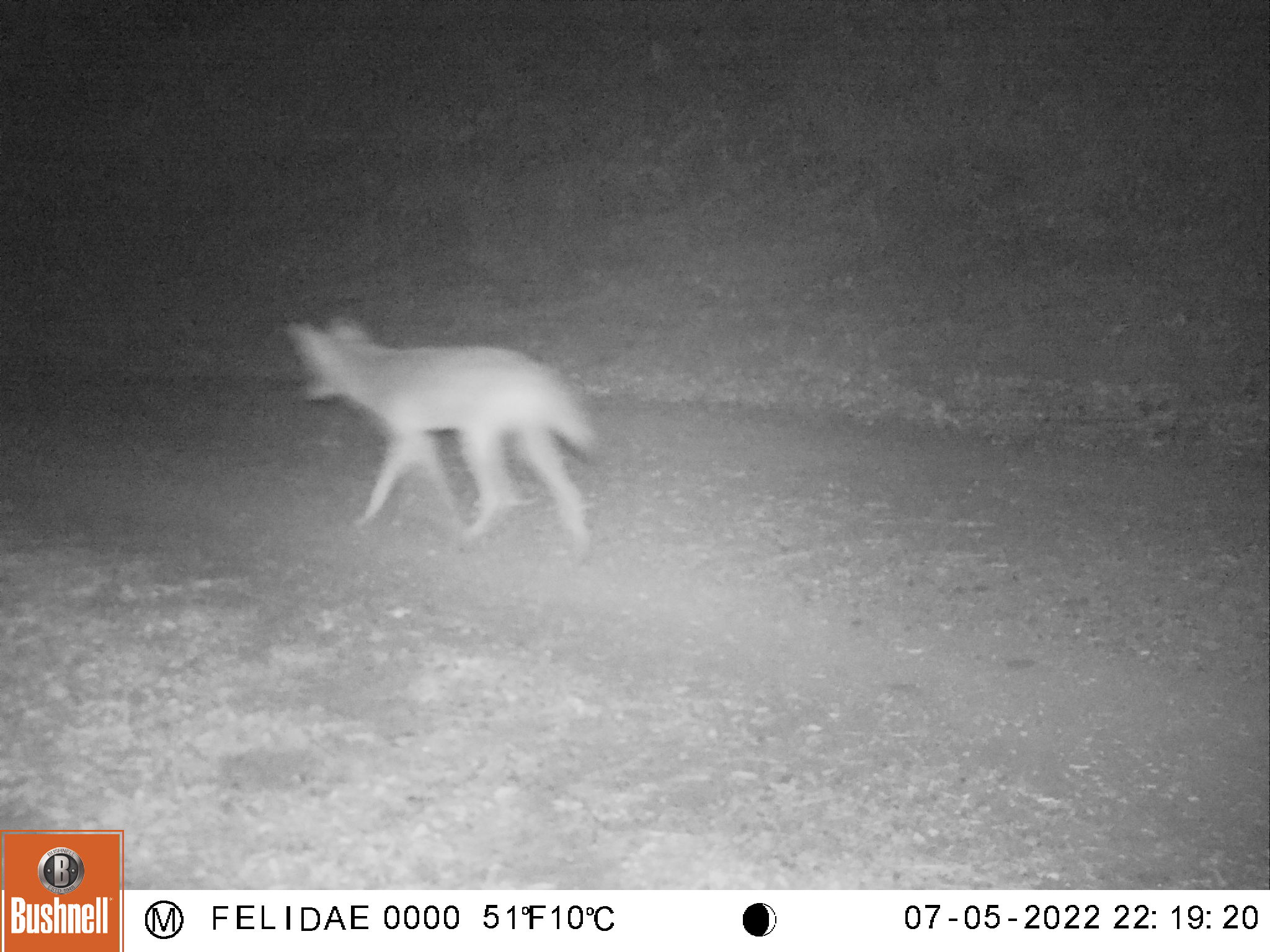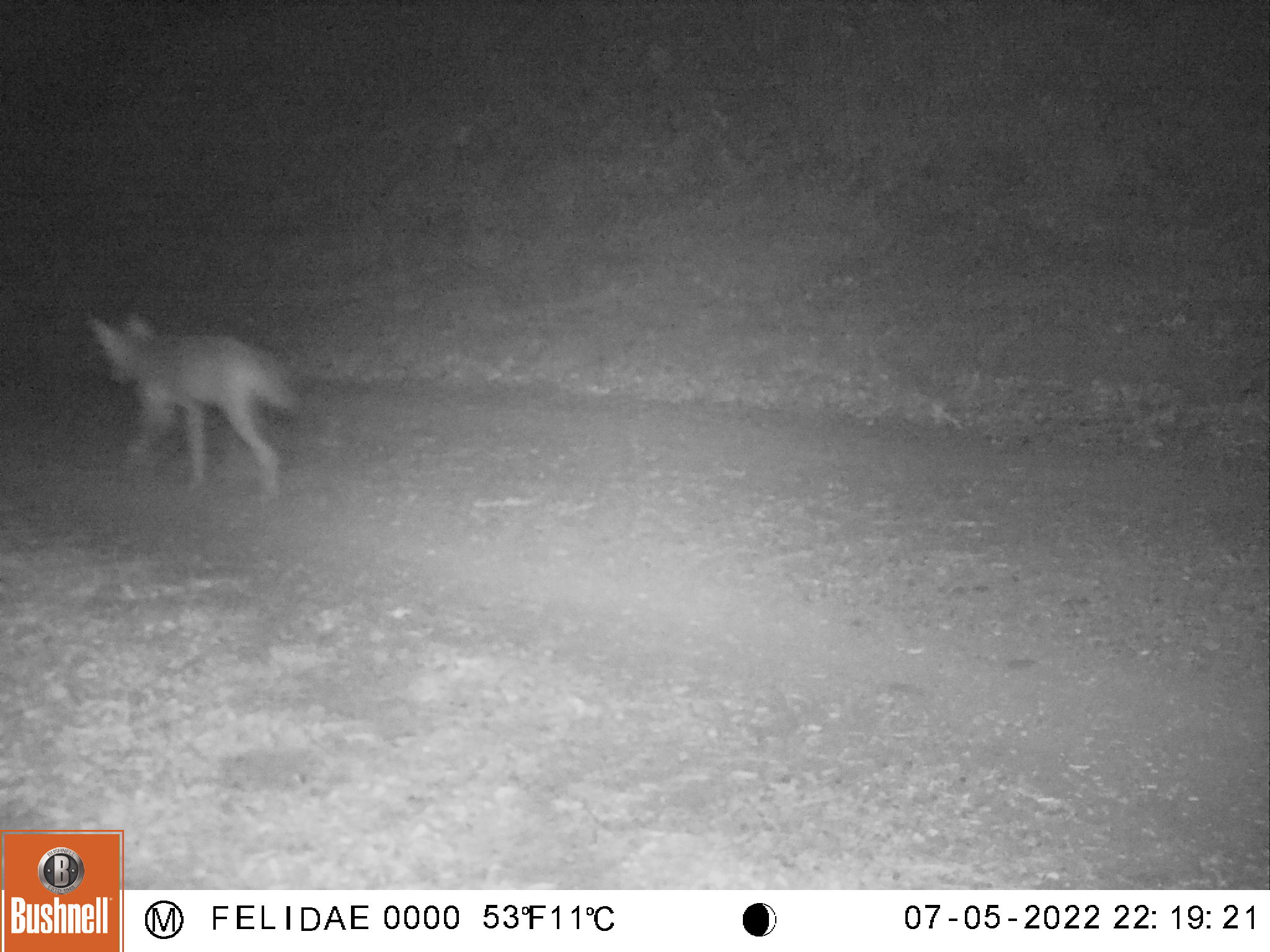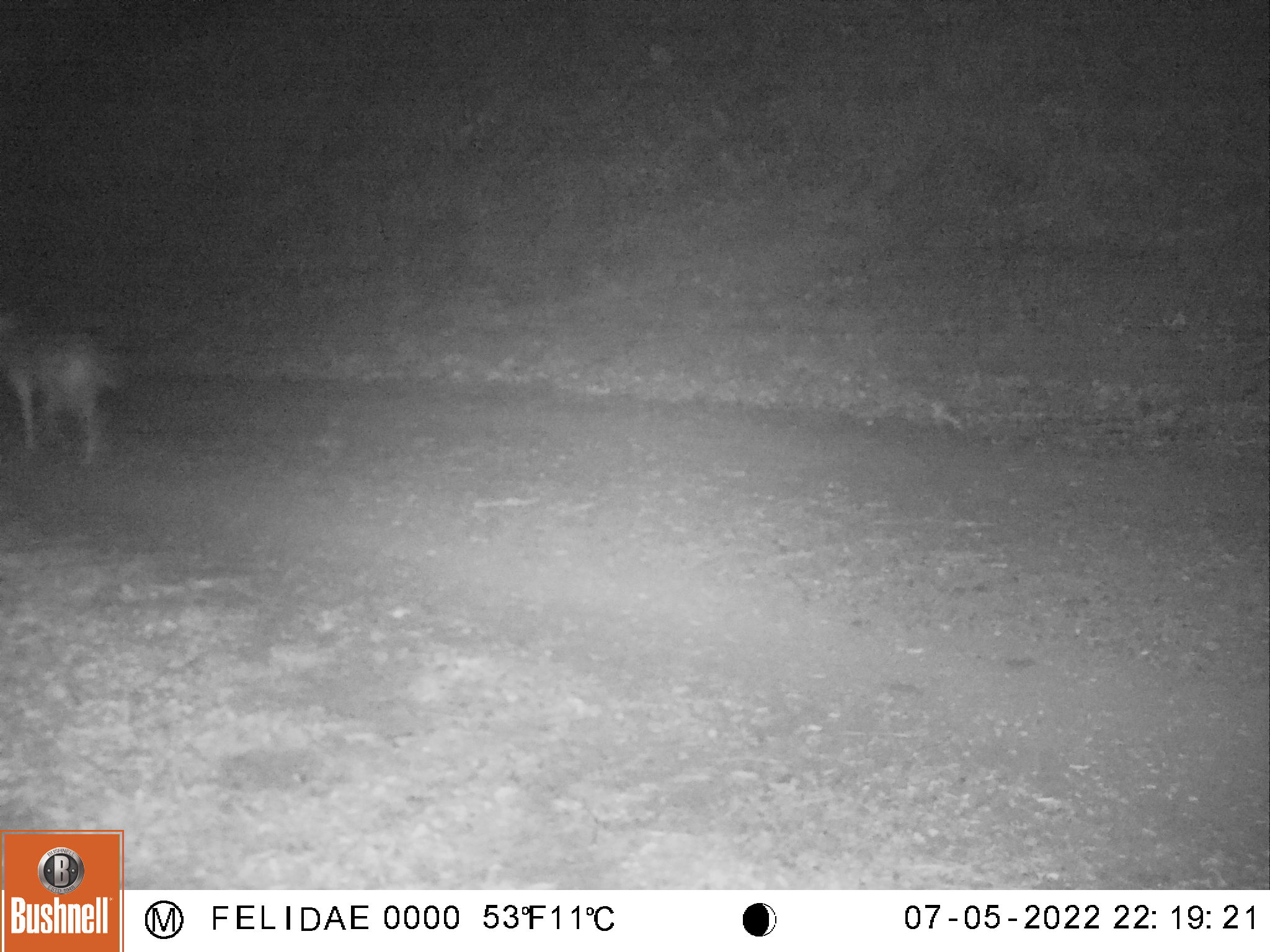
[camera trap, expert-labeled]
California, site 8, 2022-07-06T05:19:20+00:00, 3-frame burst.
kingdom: Animalia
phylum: Chordata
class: Mammalia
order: Carnivora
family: Canidae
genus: Canis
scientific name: Canis latrans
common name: coyote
Coyote (Canis latrans).